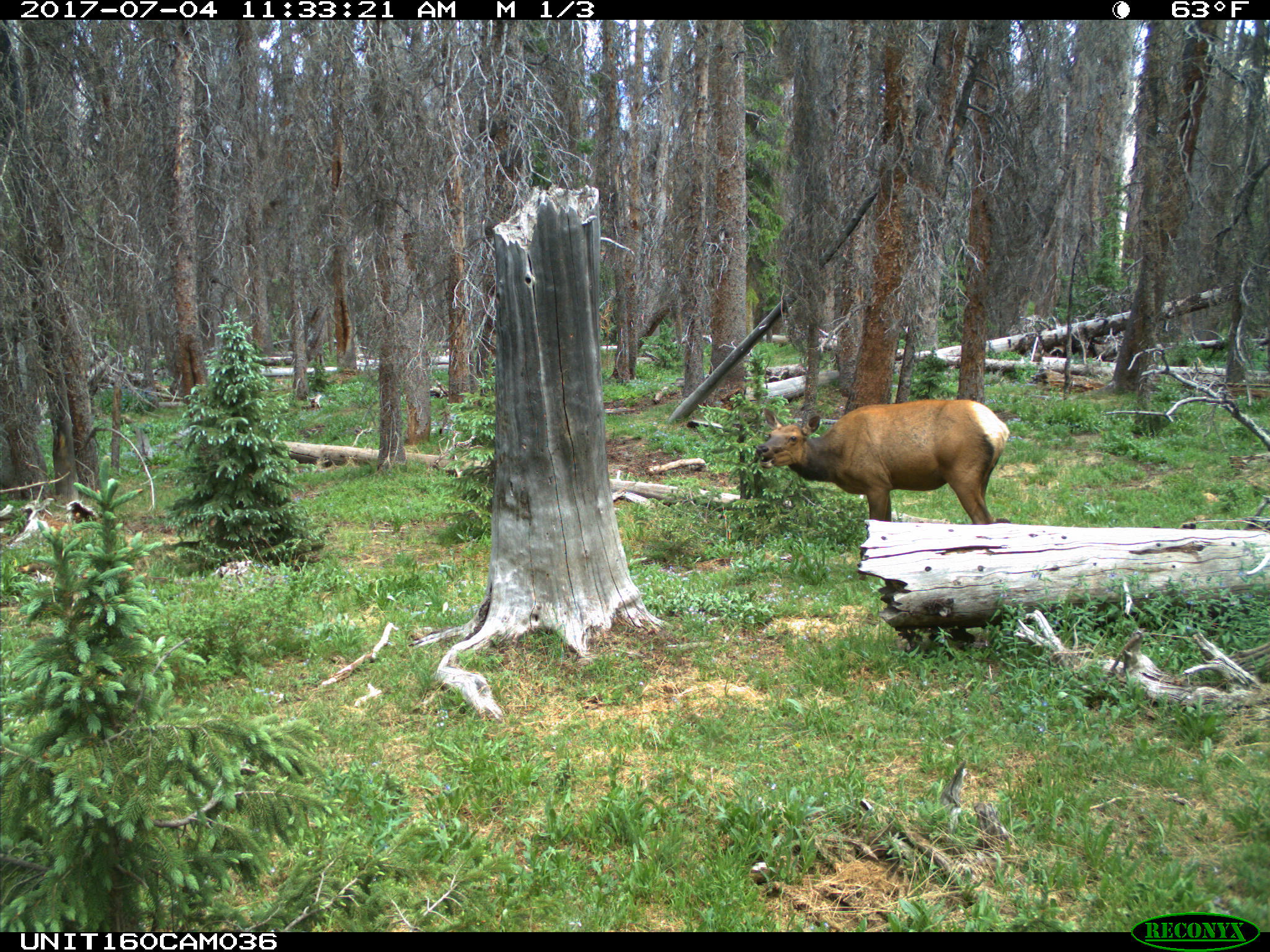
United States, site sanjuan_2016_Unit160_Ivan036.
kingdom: Animalia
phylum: Chordata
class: Mammalia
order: Artiodactyla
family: Cervidae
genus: Cervus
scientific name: Cervus elaphus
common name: red deer